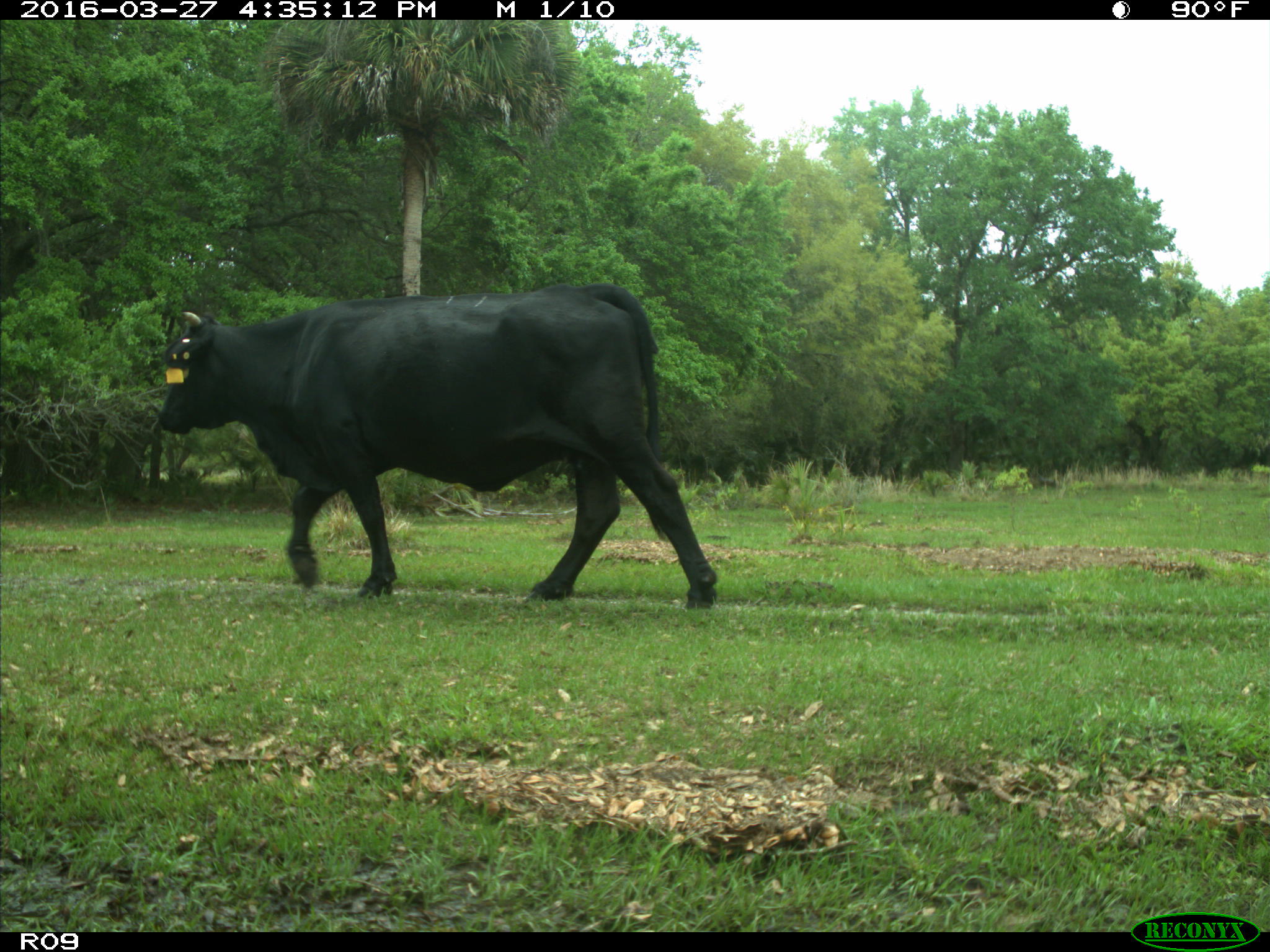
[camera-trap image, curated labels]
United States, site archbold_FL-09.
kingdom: Animalia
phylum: Chordata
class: Mammalia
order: Artiodactyla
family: Bovidae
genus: Bos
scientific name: Bos taurus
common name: domestic cow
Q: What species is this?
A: Bos taurus (domestic cow).